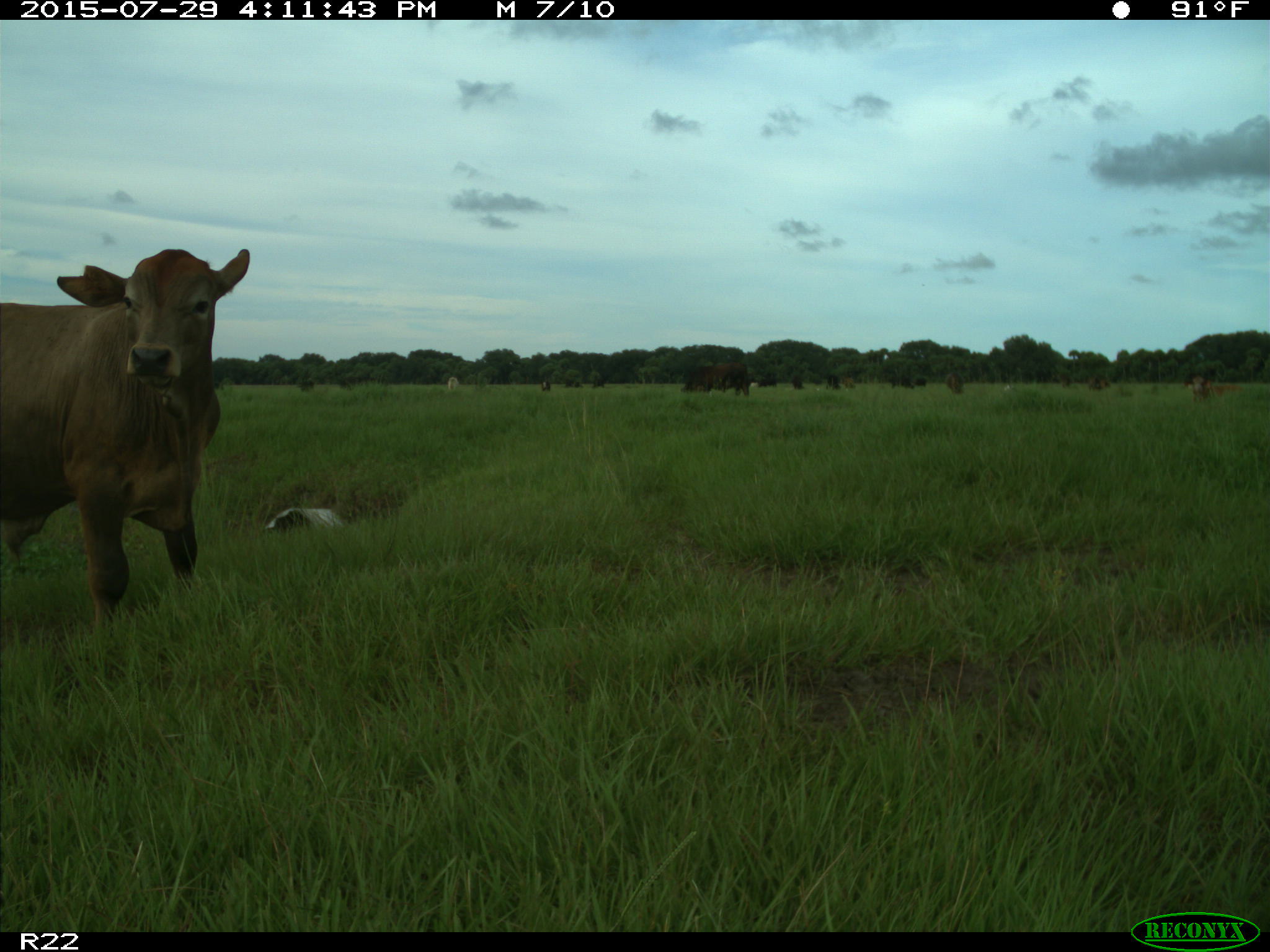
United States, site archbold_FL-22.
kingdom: Animalia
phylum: Chordata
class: Mammalia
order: Artiodactyla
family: Bovidae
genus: Bos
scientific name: Bos taurus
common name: domestic cow